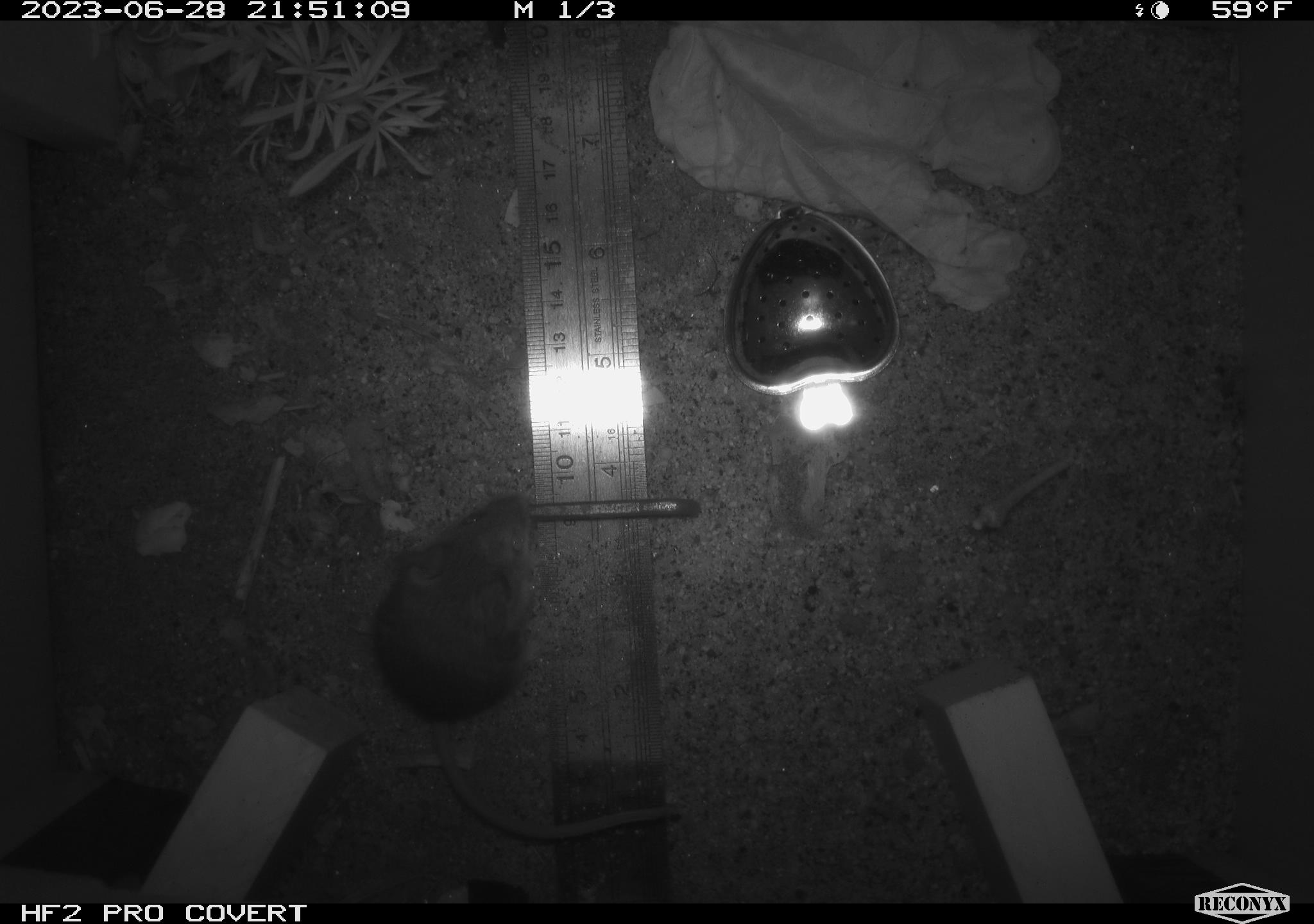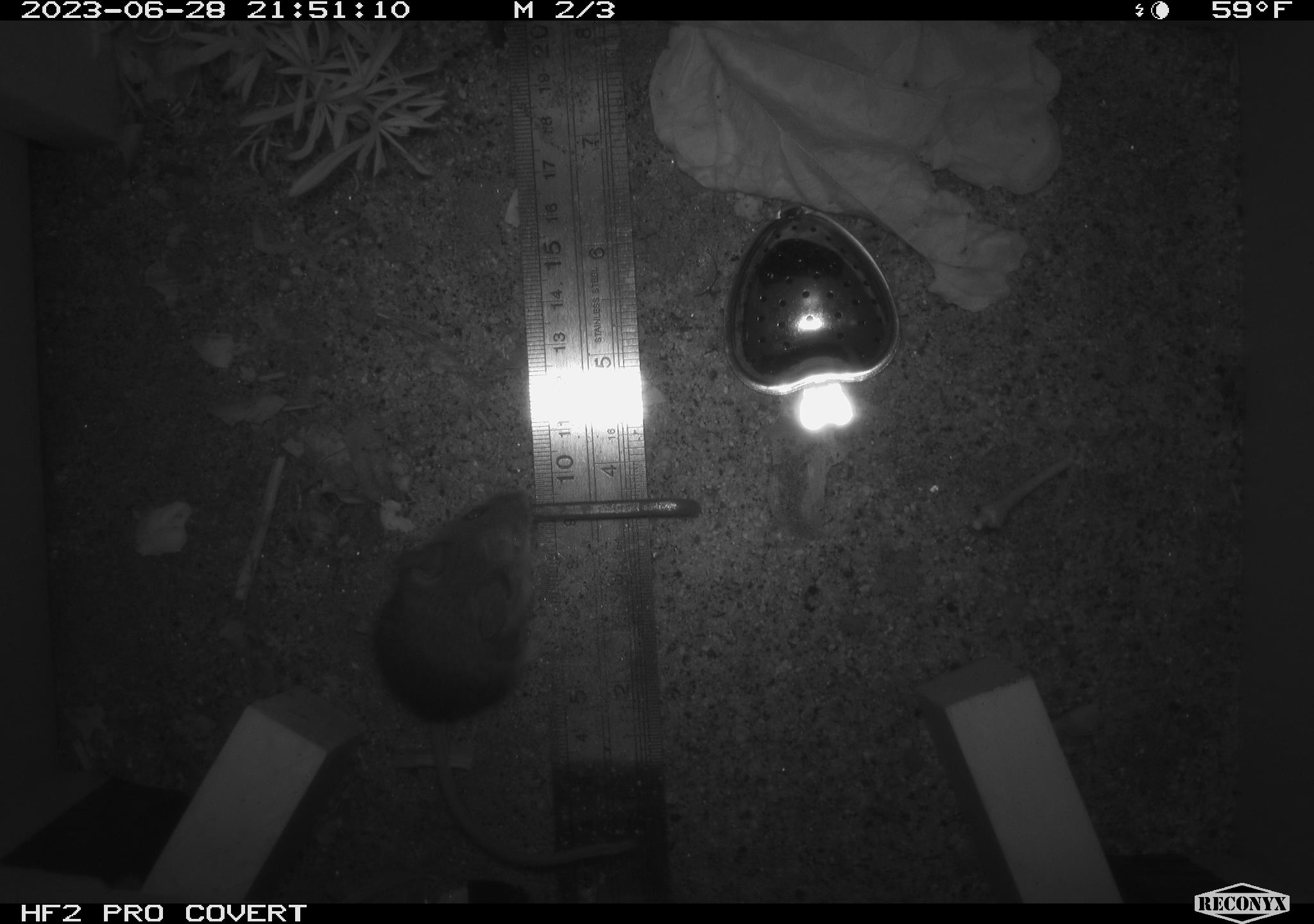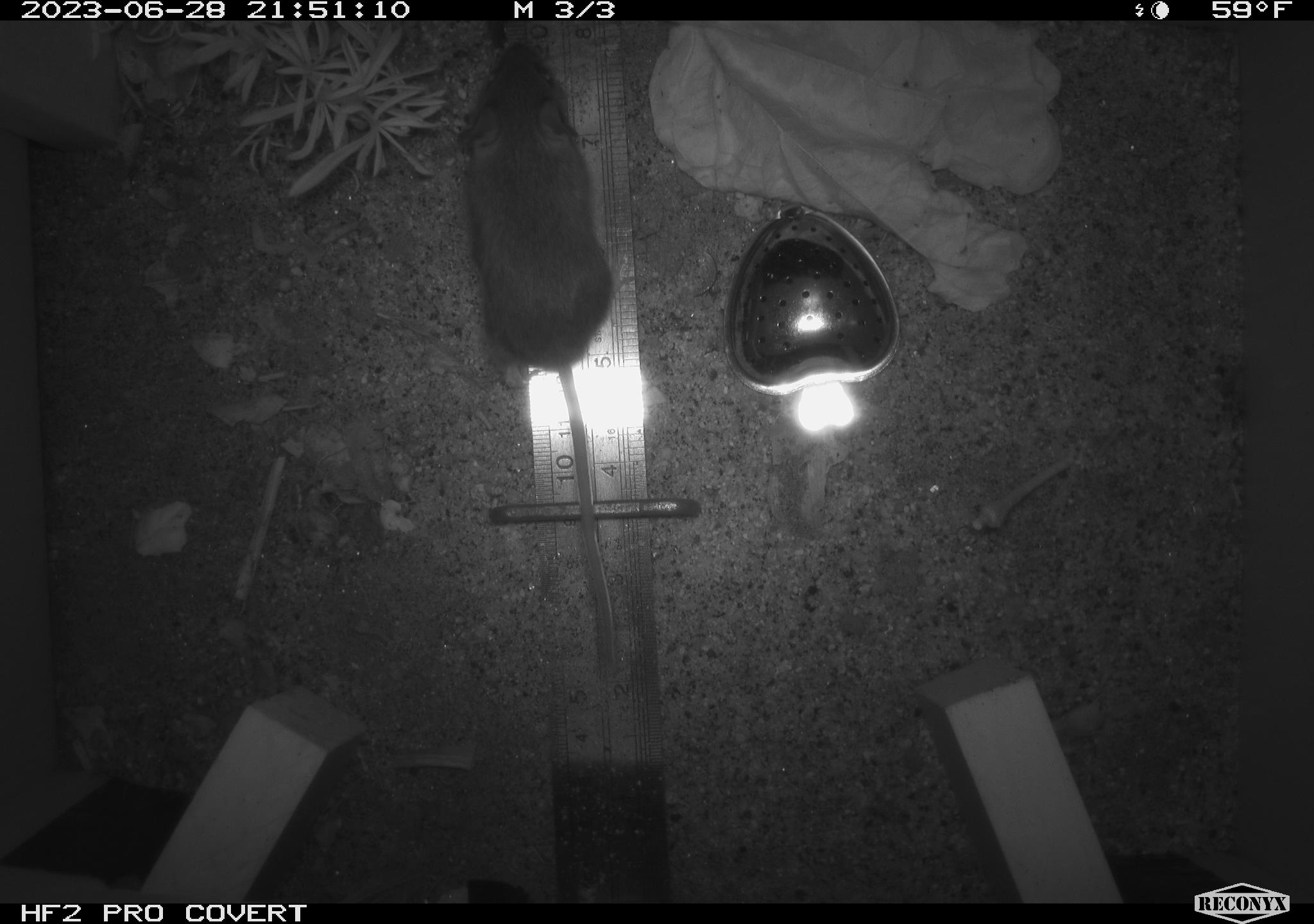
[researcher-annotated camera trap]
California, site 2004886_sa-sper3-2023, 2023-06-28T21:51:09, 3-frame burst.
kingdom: Animalia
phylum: Chordata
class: Mammalia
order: Rodentia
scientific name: Rodentia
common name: mouse species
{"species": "mouse species (Rodentia)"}